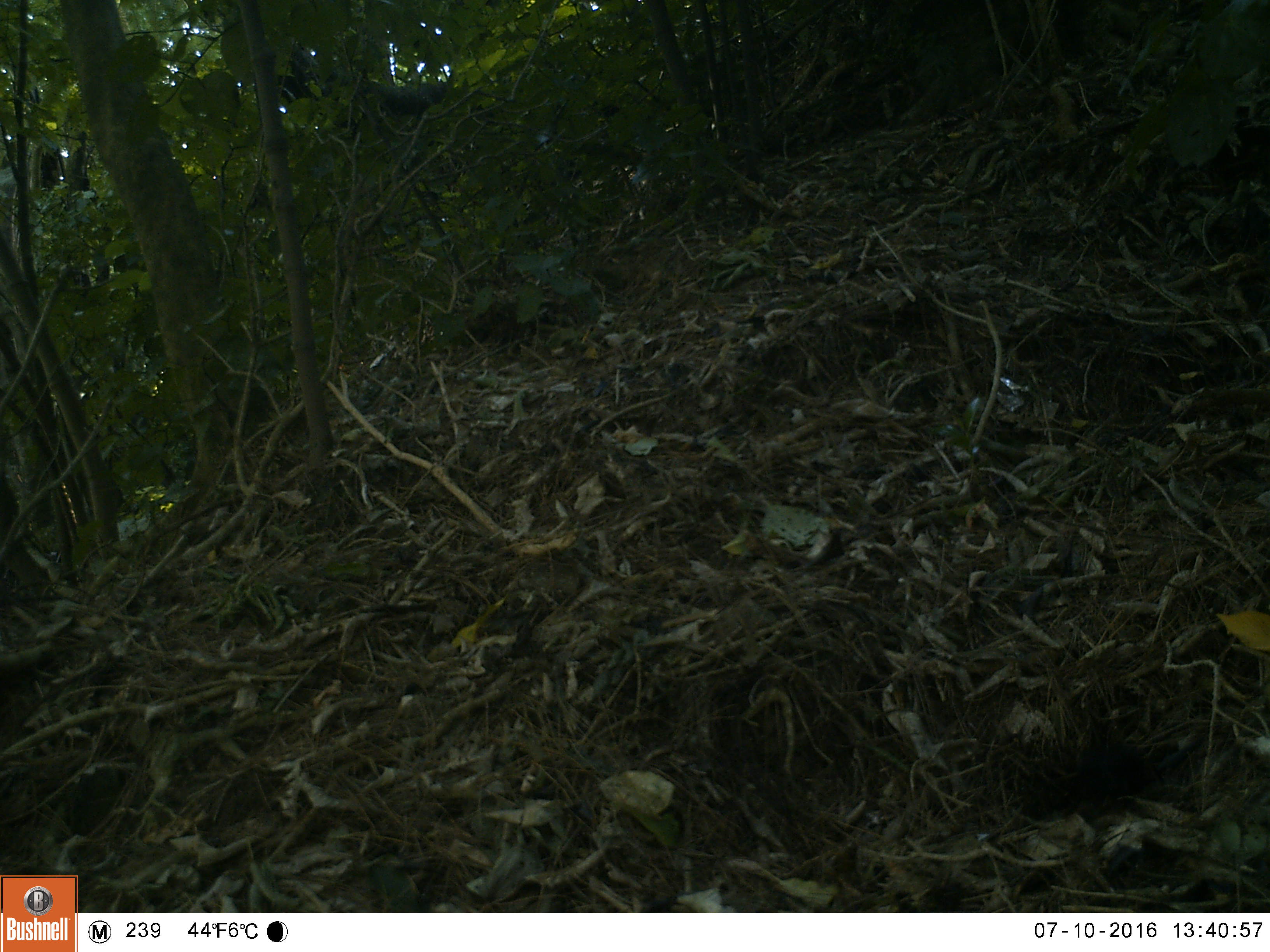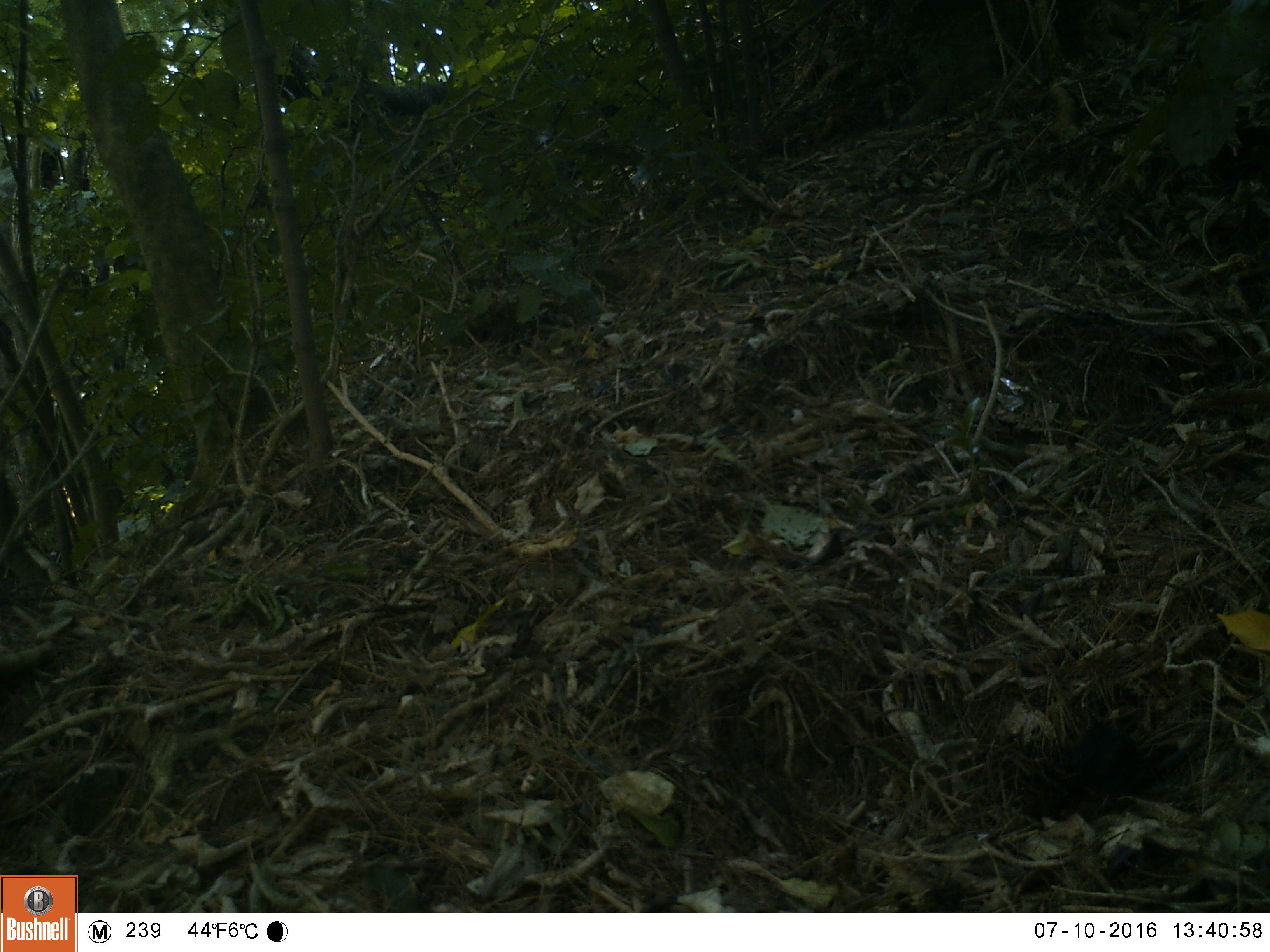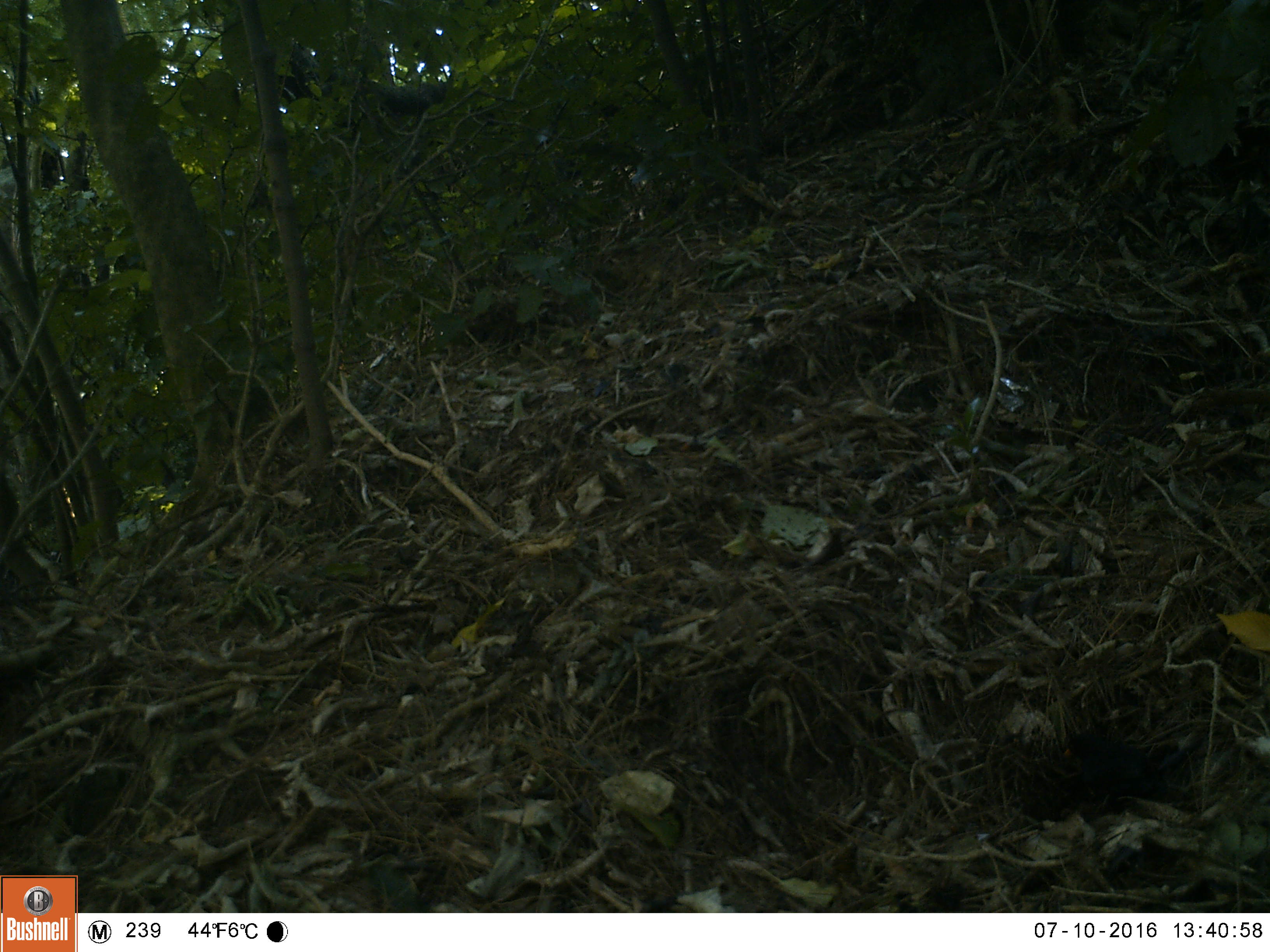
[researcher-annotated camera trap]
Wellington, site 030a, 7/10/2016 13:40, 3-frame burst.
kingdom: Animalia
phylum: Chordata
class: Aves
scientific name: Aves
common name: bird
Bird (Aves).